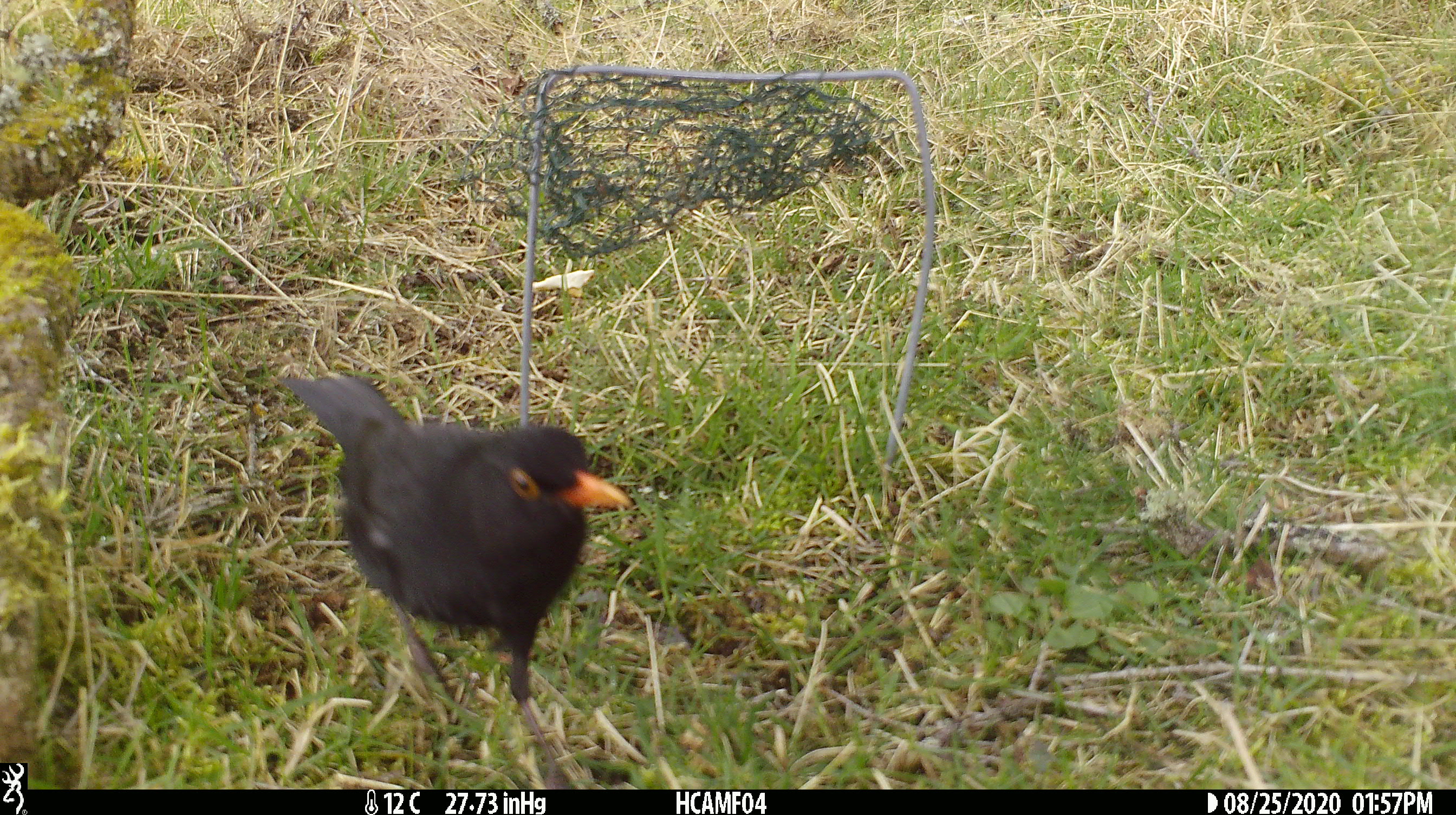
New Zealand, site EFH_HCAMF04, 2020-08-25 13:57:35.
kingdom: Animalia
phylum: Chordata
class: Aves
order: Passeriformes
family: Turdidae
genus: Turdus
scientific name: Turdus merula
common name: eurasian blackbird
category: blackbird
Blackbird (eurasian blackbird) (Turdus merula).